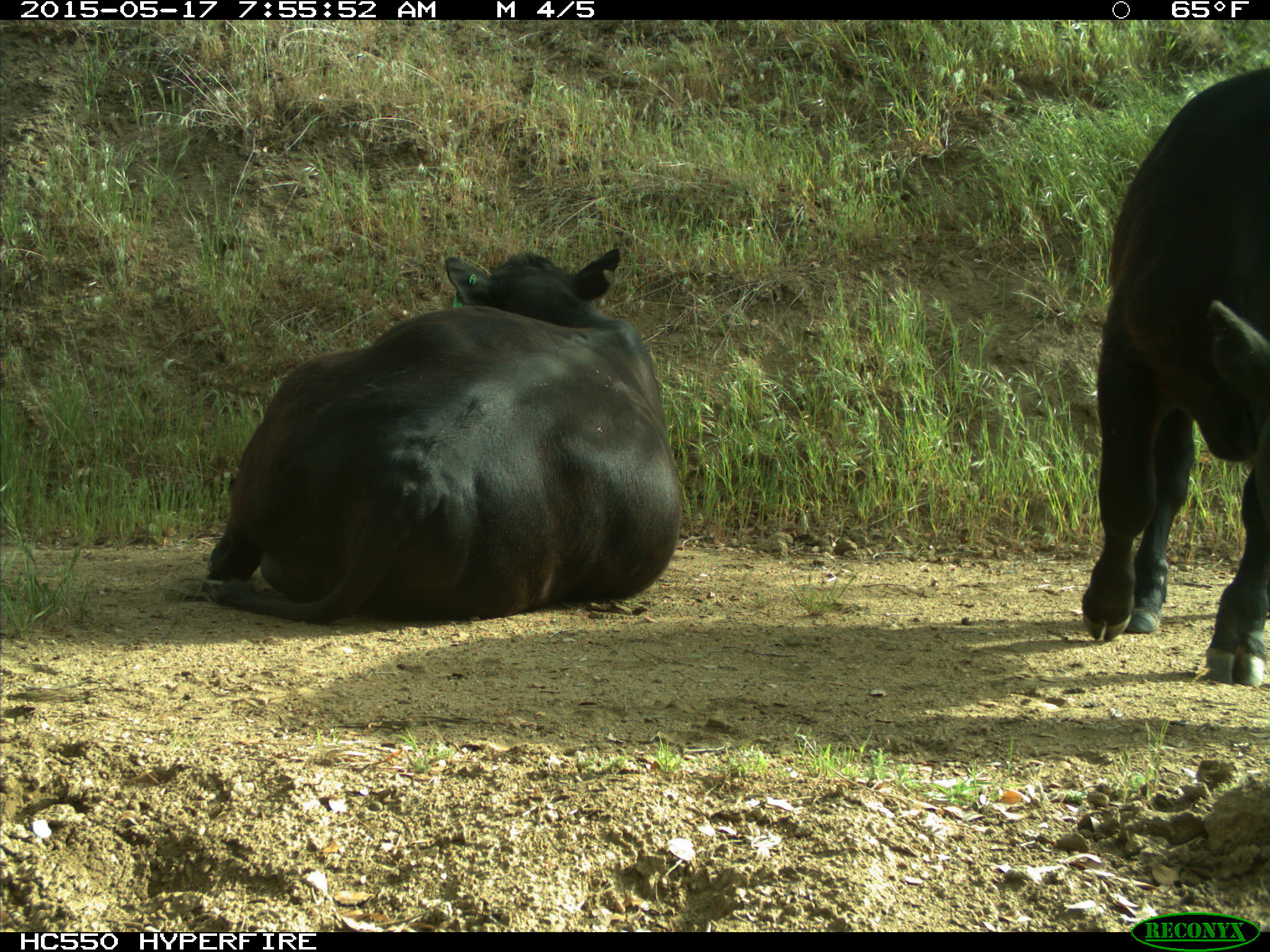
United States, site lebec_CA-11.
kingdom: Animalia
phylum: Chordata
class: Mammalia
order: Artiodactyla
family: Bovidae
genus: Bos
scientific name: Bos taurus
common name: domestic cow